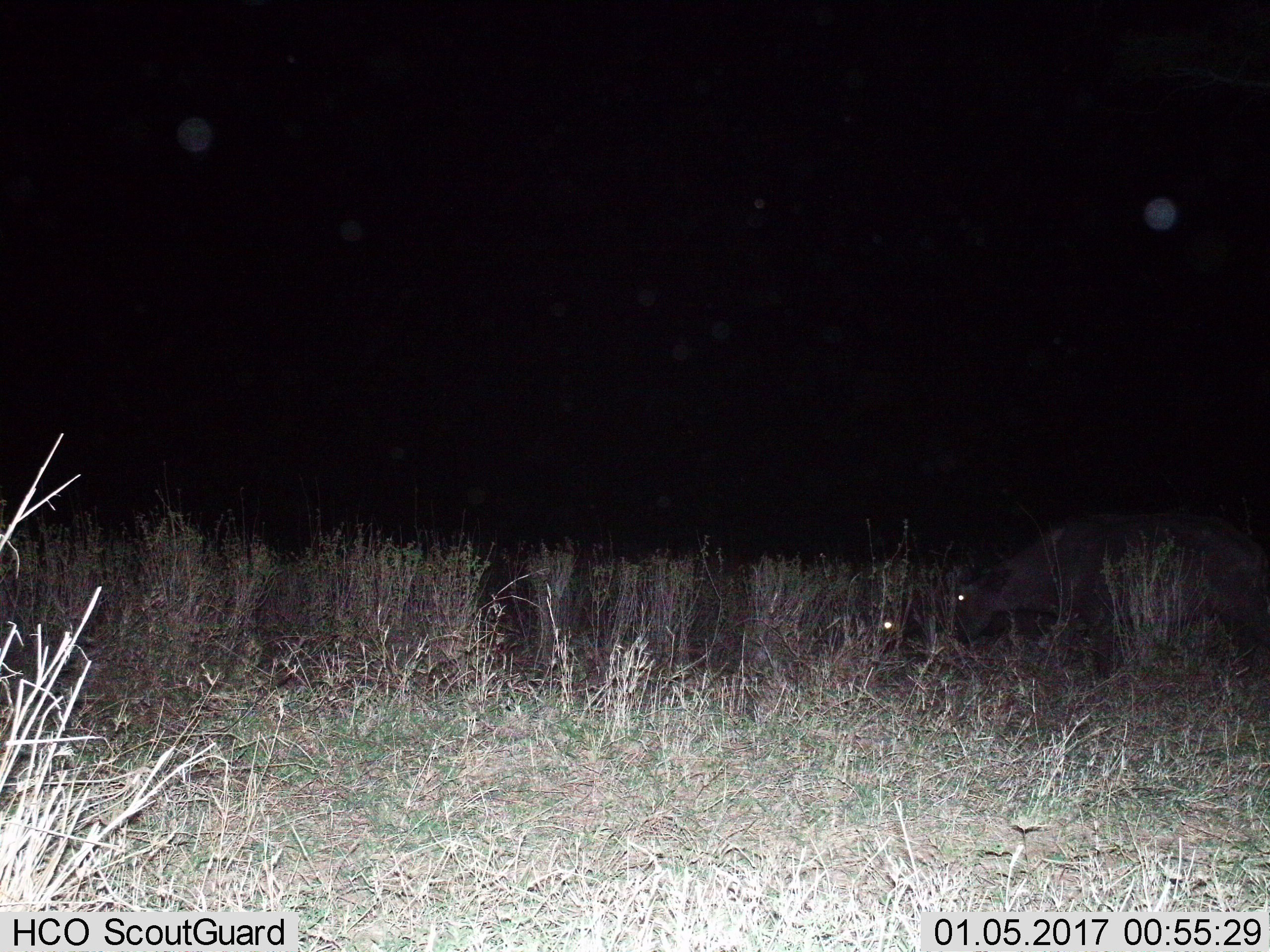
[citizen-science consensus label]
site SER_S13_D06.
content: unidentified animal